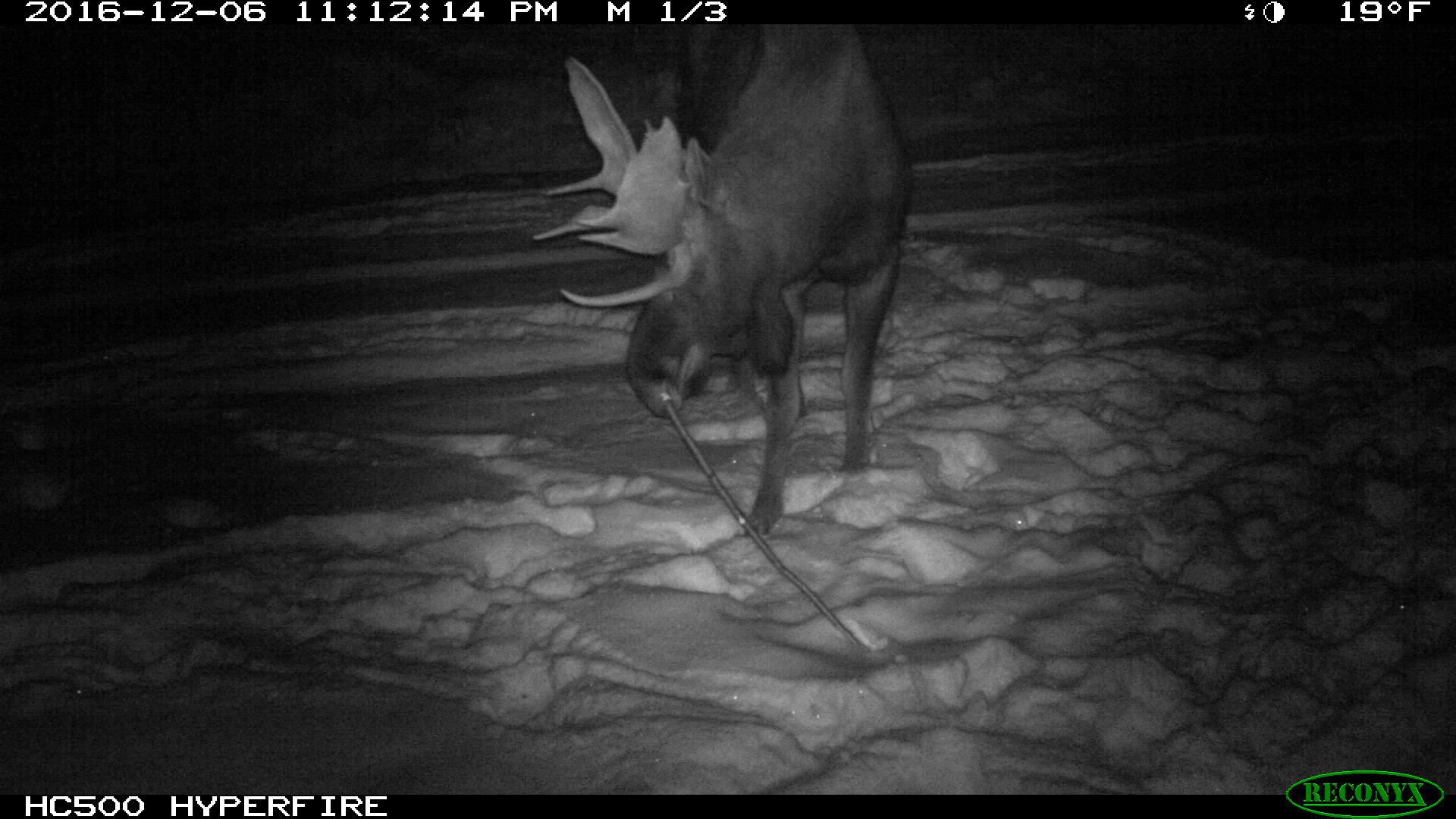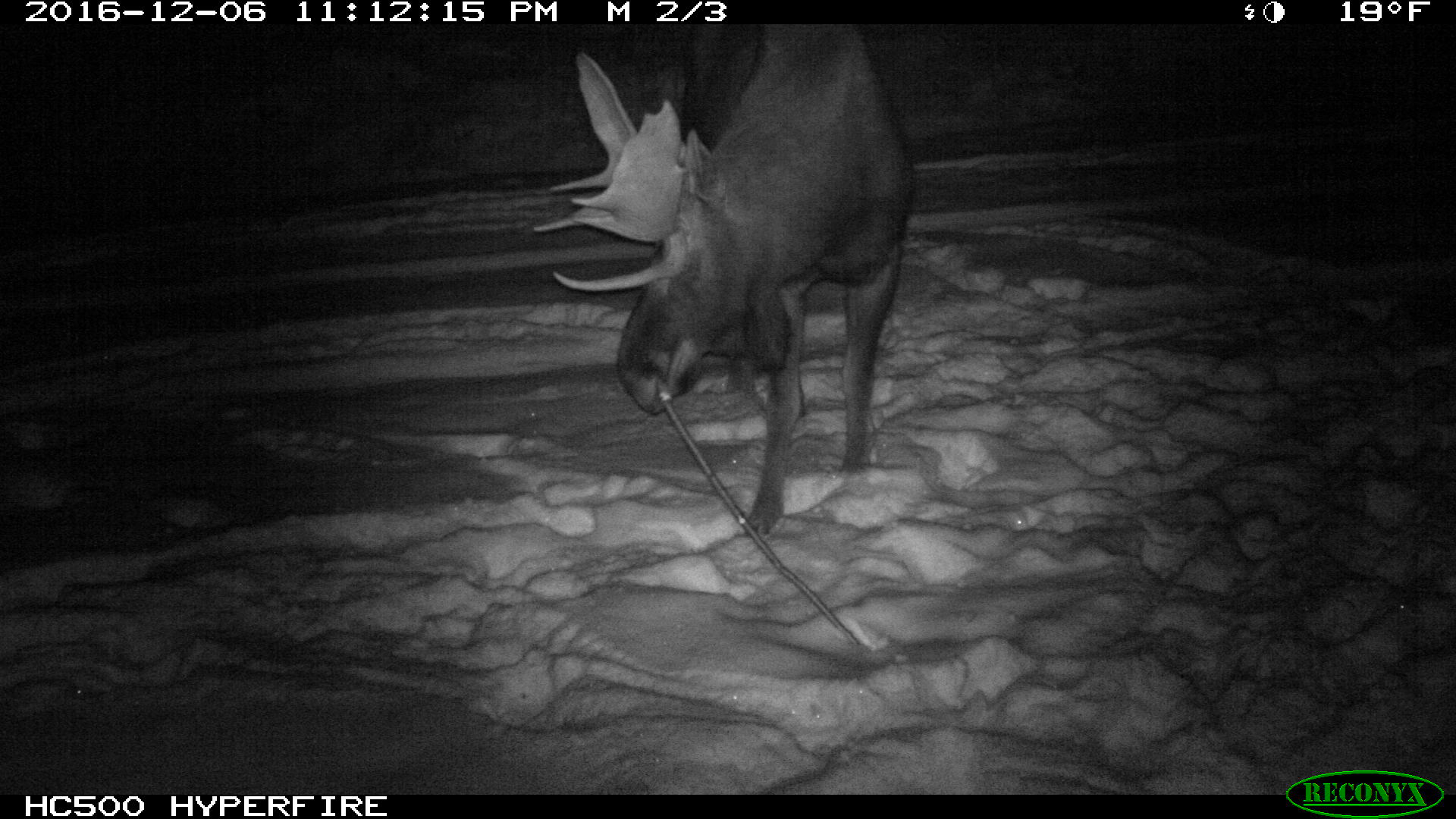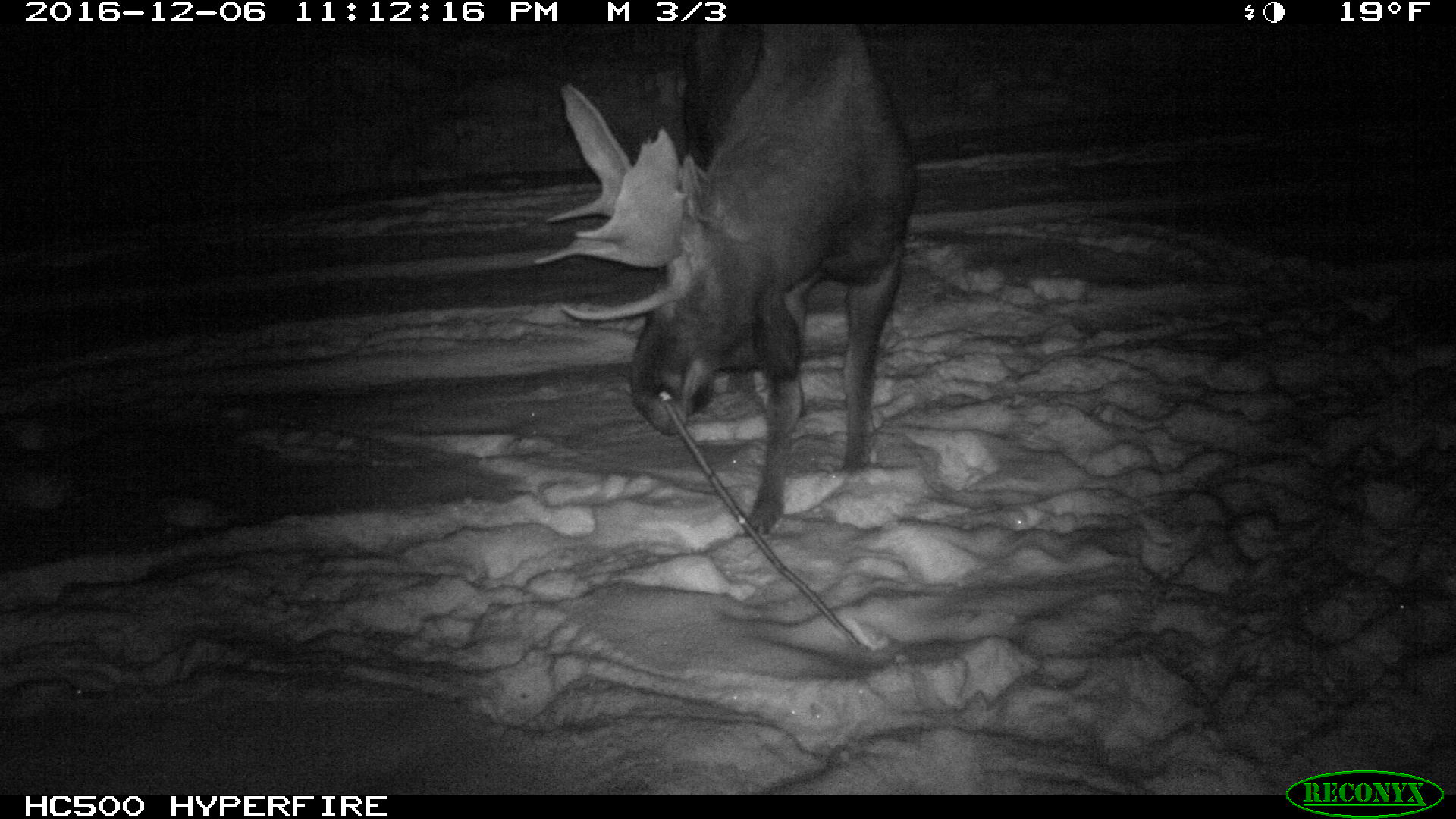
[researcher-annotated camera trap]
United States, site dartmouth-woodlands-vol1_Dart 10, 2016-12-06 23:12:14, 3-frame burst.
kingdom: Animalia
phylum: Chordata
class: Mammalia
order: Artiodactyla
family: Cervidae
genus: Alces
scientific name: Alces alces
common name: moose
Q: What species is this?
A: Moose (Alces alces).